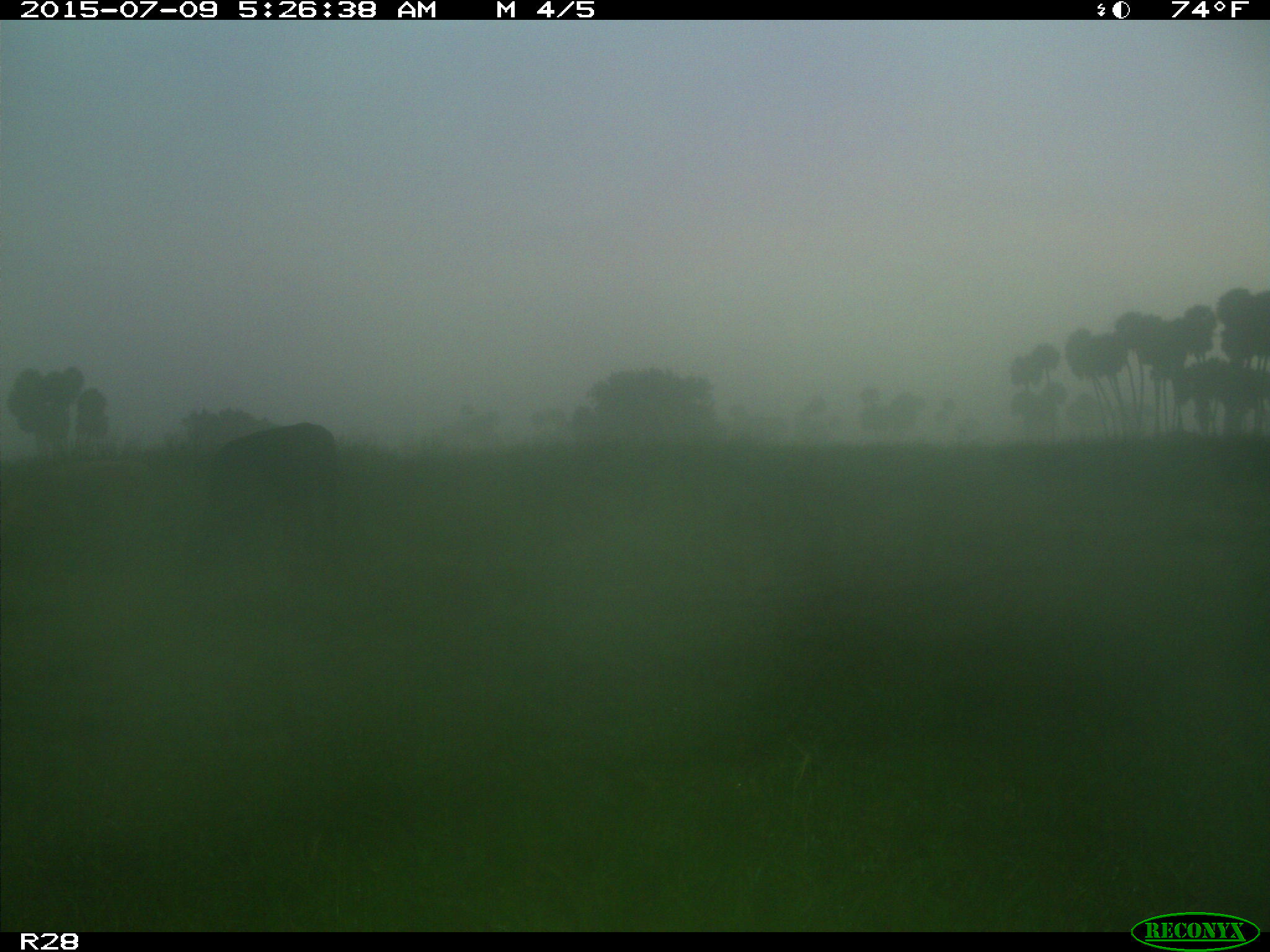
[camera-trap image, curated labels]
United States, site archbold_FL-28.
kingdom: Animalia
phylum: Chordata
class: Mammalia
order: Artiodactyla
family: Bovidae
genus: Bos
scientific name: Bos taurus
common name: domestic cow